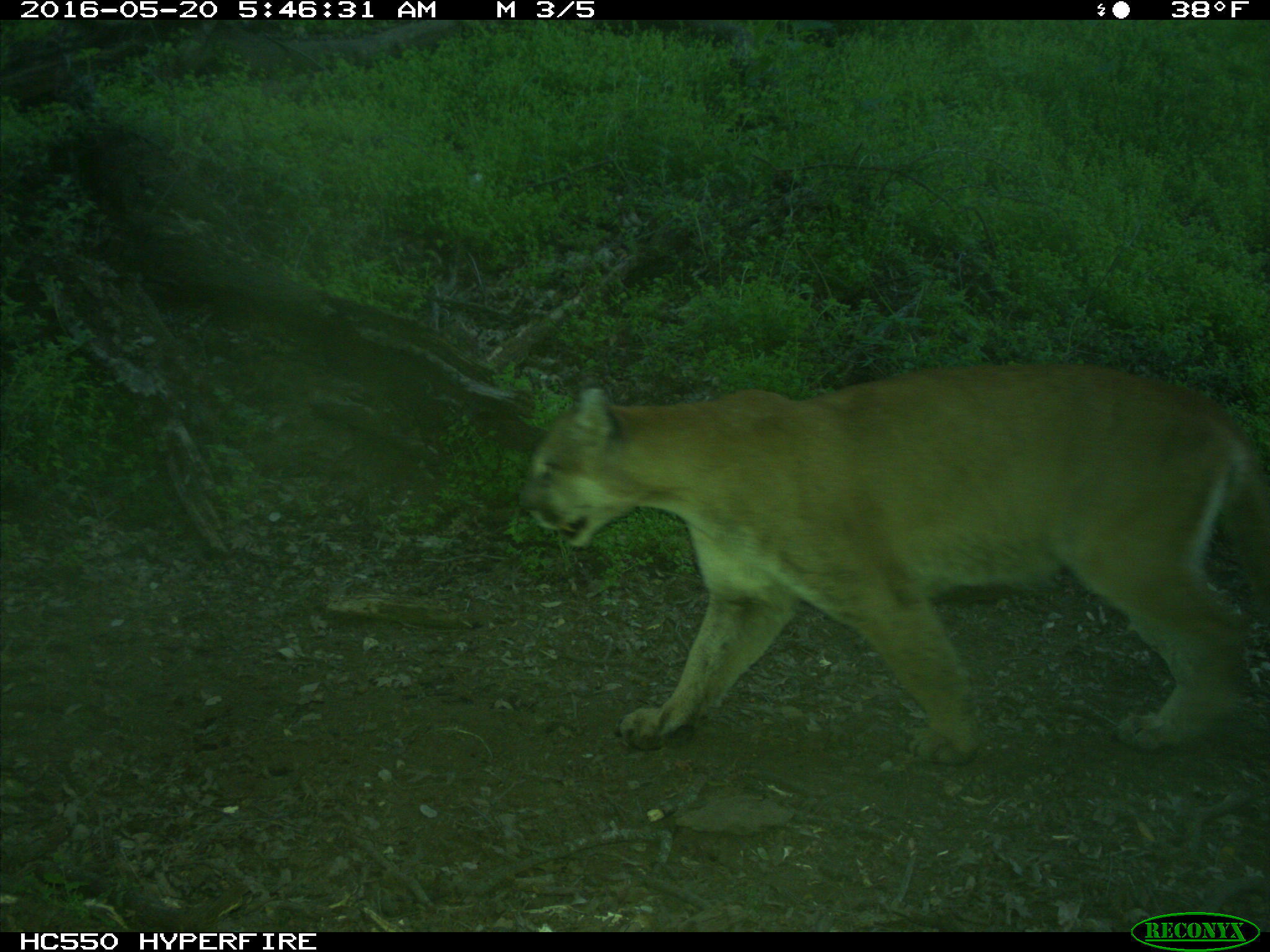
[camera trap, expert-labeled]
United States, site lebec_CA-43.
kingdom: Animalia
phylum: Chordata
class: Mammalia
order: Carnivora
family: Felidae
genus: Puma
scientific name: Puma concolor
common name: mountain lion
Puma concolor (mountain lion).